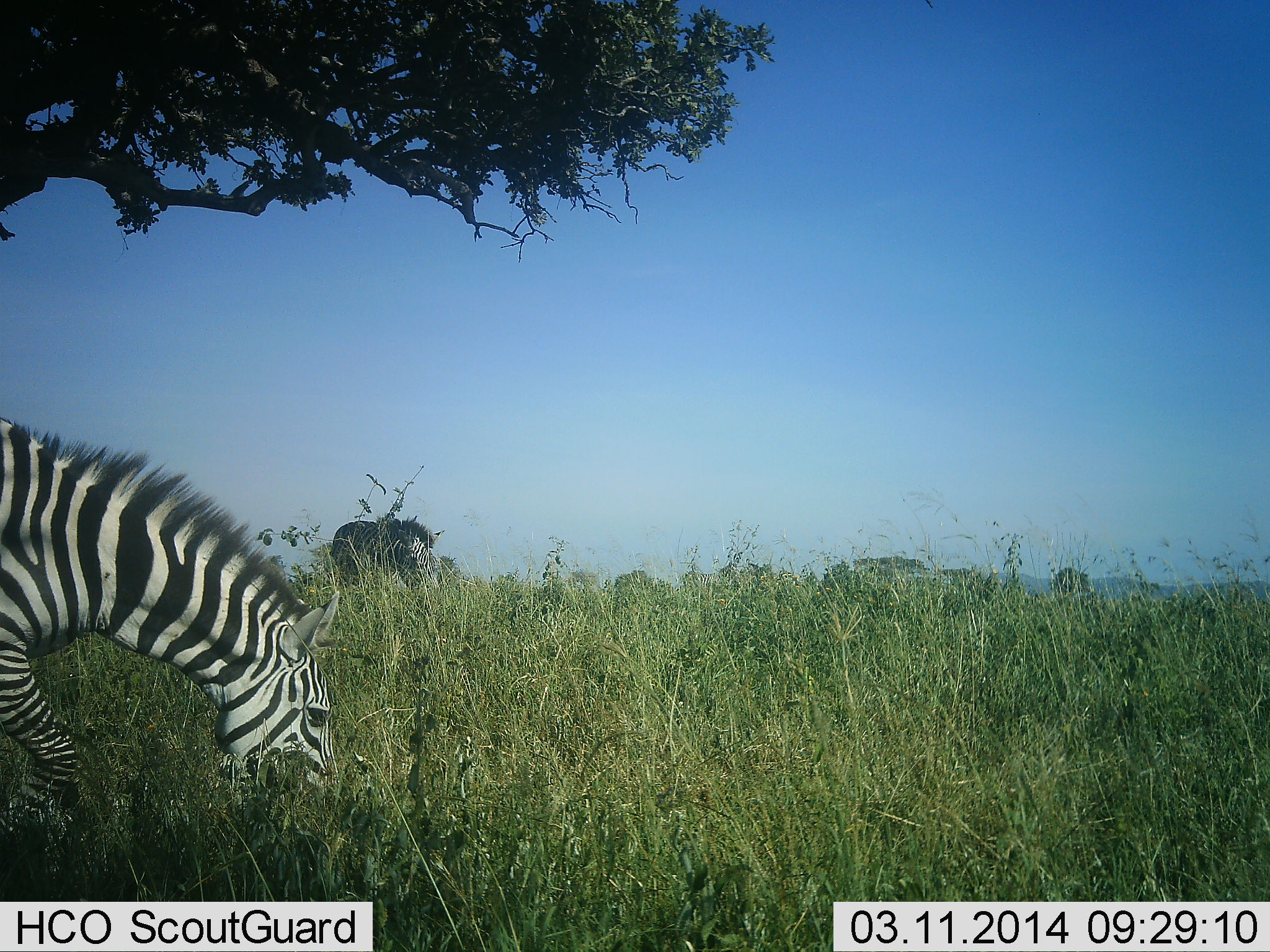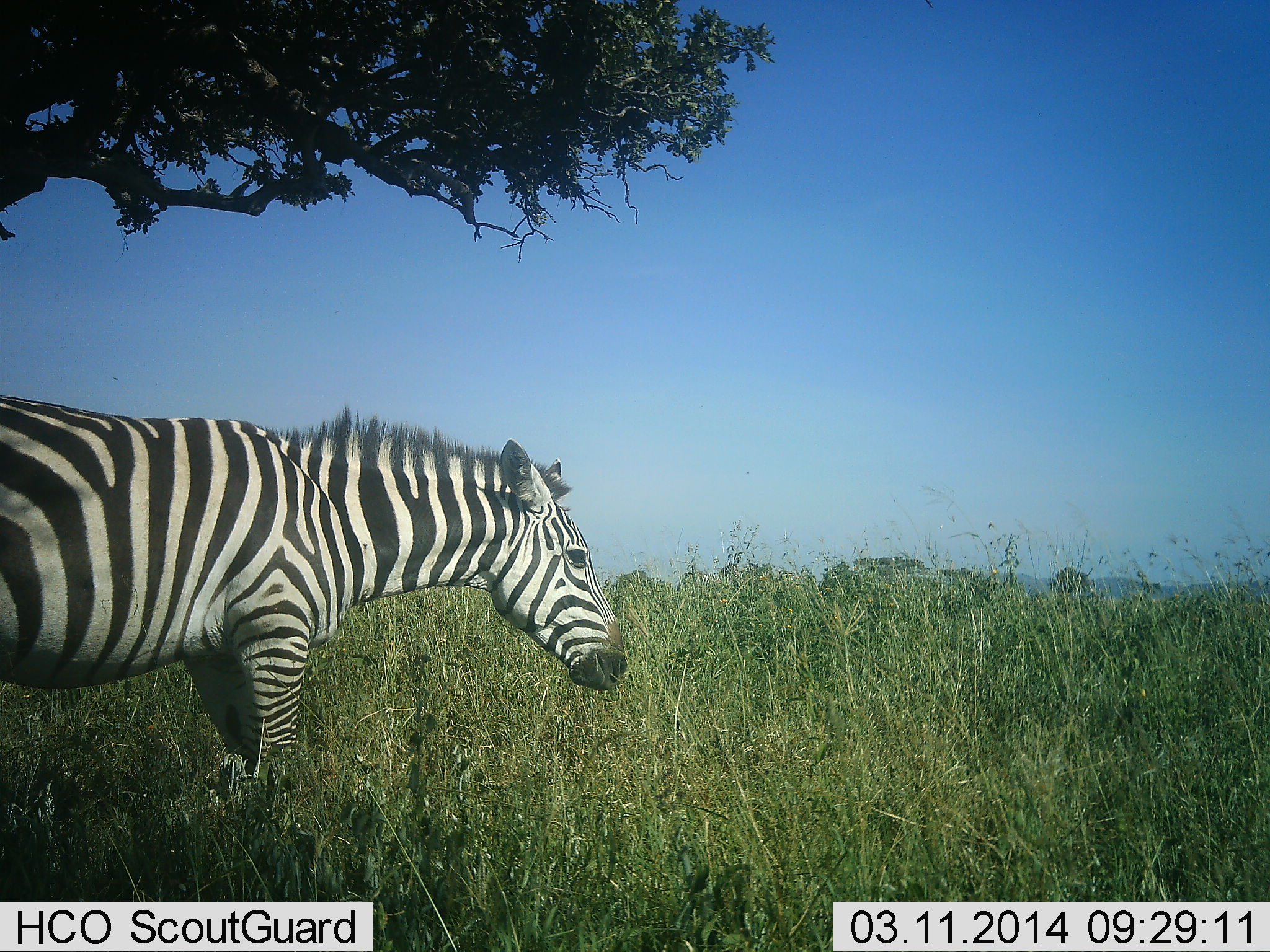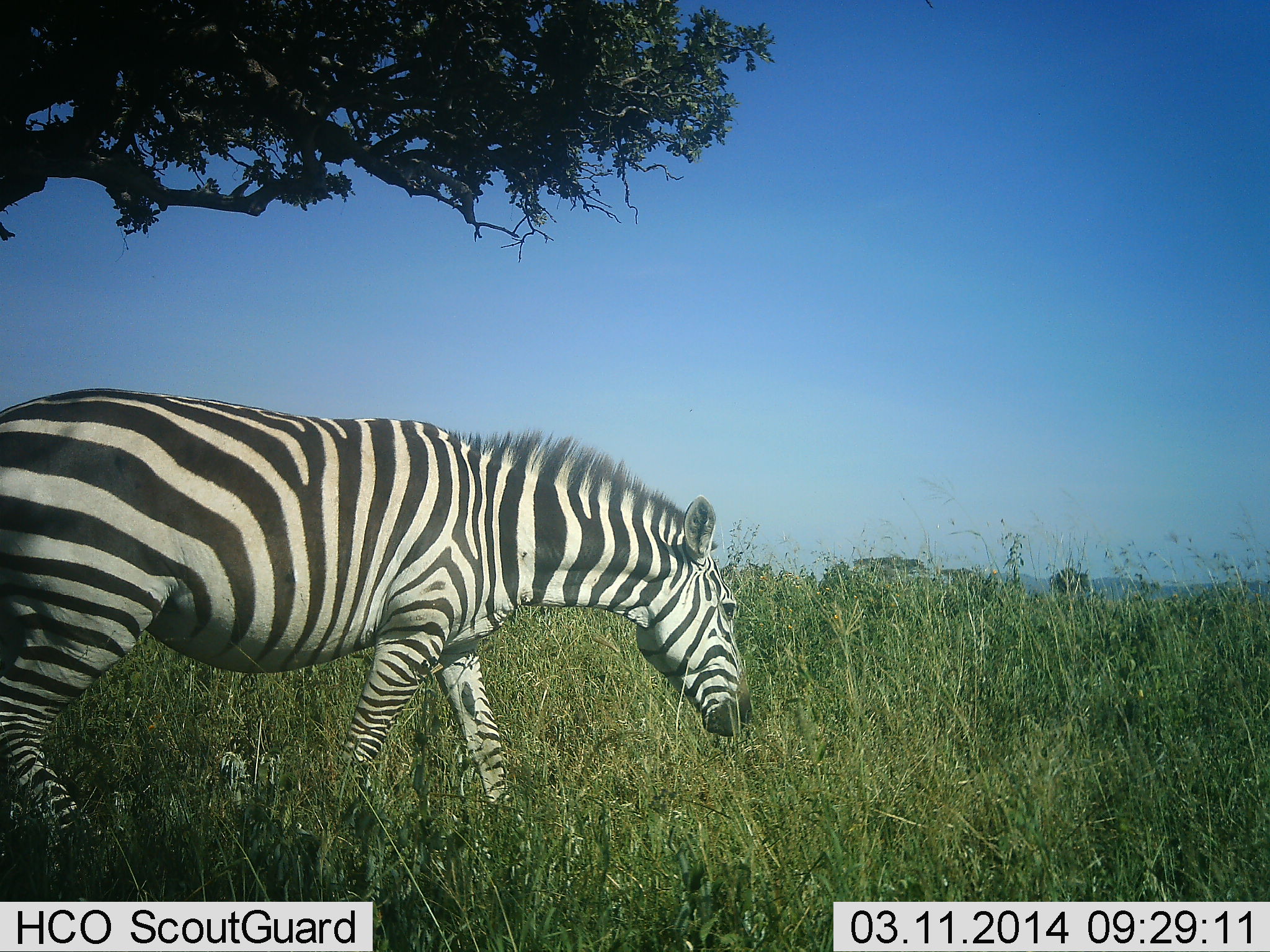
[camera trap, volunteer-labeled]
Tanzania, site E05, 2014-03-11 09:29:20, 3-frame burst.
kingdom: Animalia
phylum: Chordata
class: Mammalia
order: Perissodactyla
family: Equidae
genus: Equus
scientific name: Equus quagga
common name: plains zebra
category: zebra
Zebra (plains zebra) (Equus quagga), count 1. Behavior (volunteer vote fractions): standing 20%, resting 0%, moving 80%, interacting 0%. Young present (vote fraction): 0%. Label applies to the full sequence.